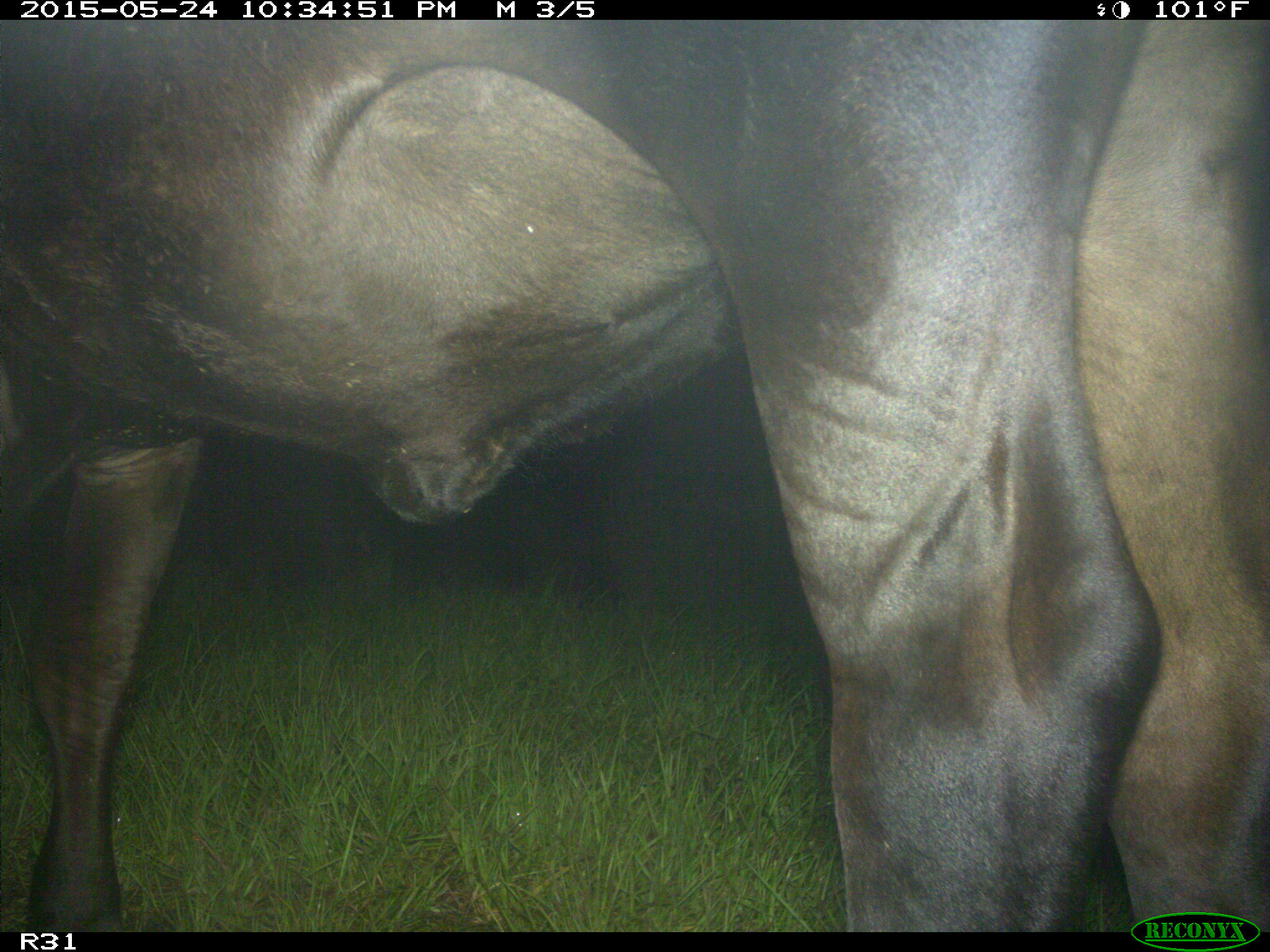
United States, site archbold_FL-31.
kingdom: Animalia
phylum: Chordata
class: Mammalia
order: Artiodactyla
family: Bovidae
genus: Bos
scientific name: Bos taurus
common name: domestic cow